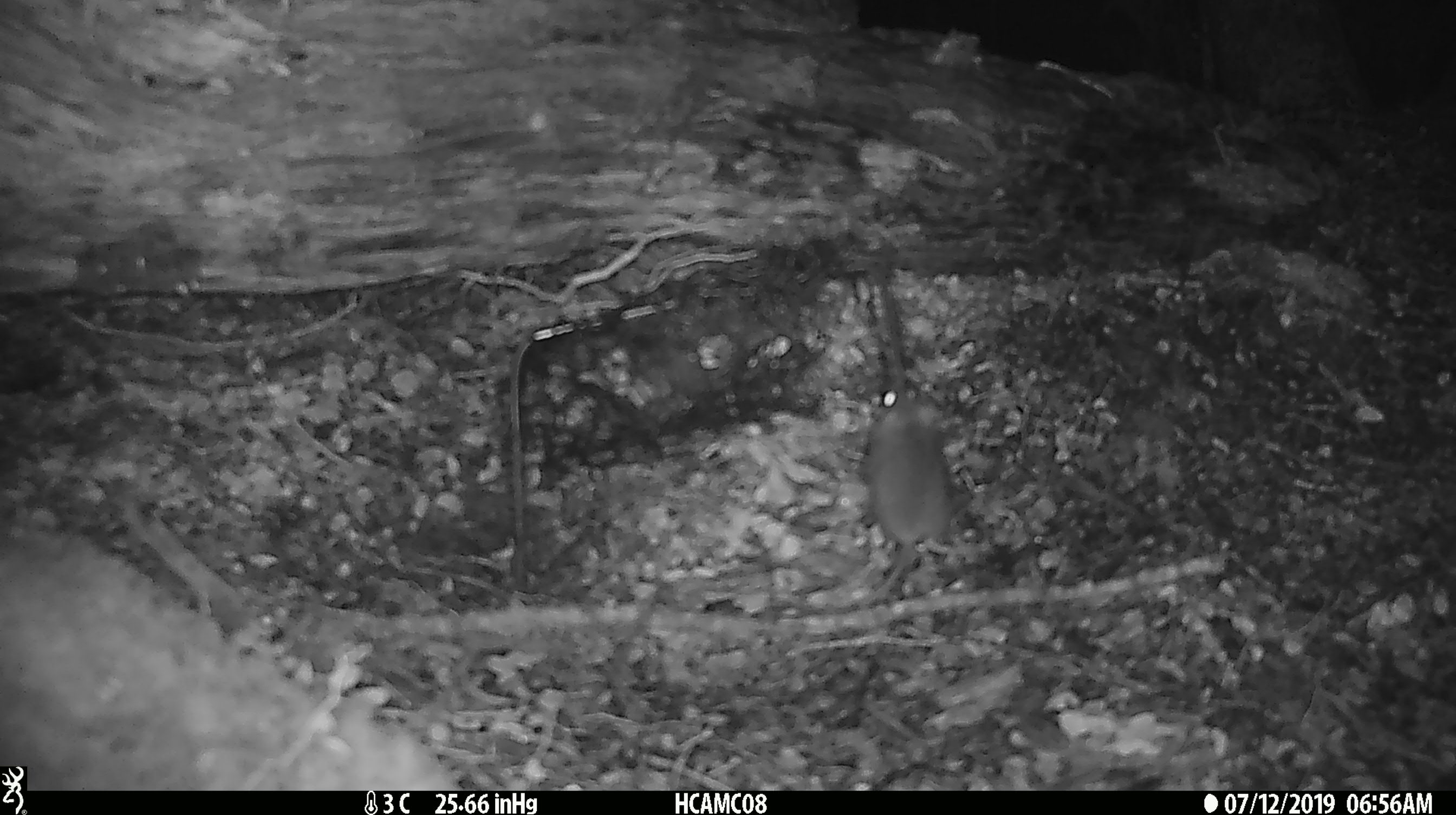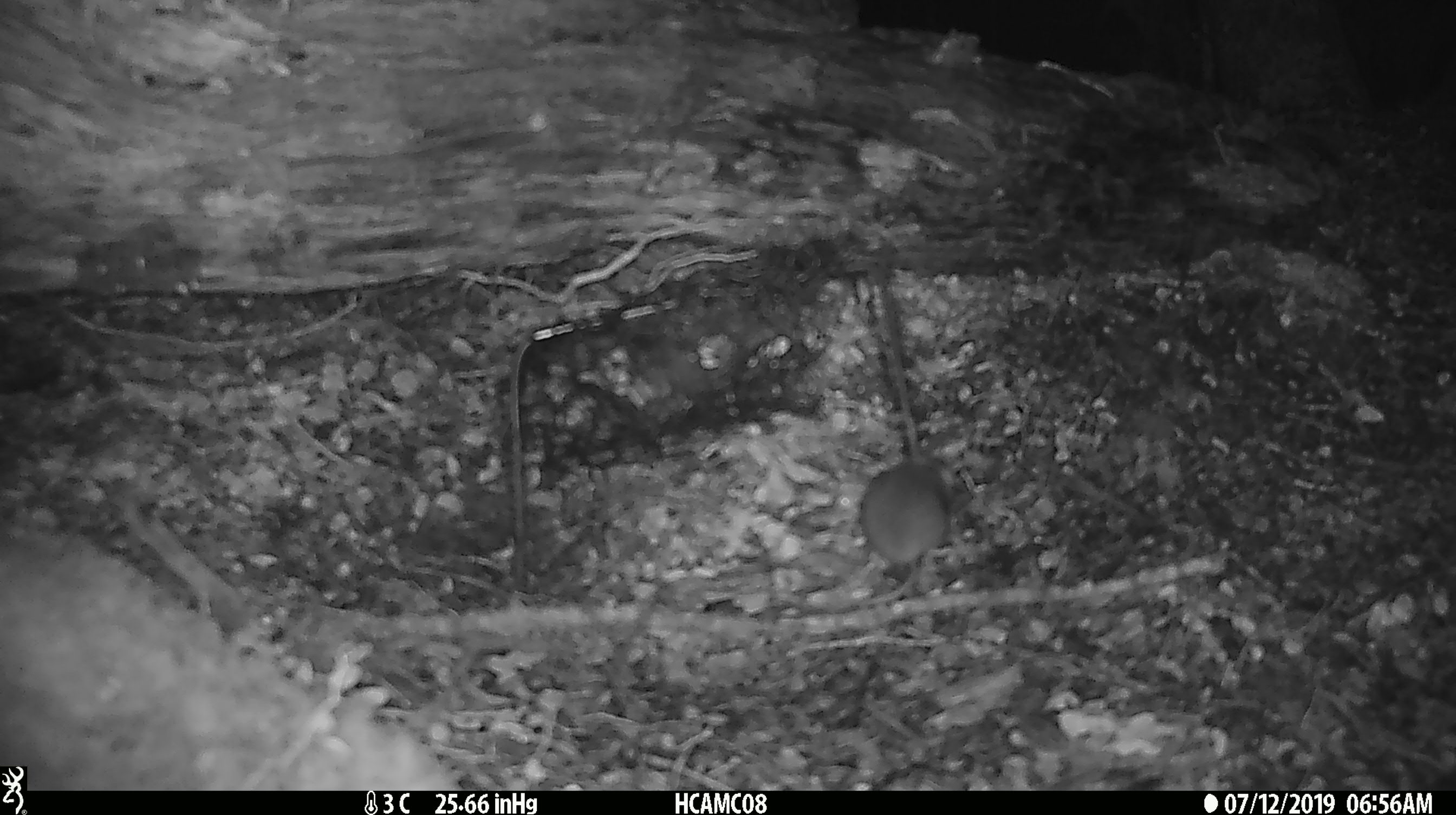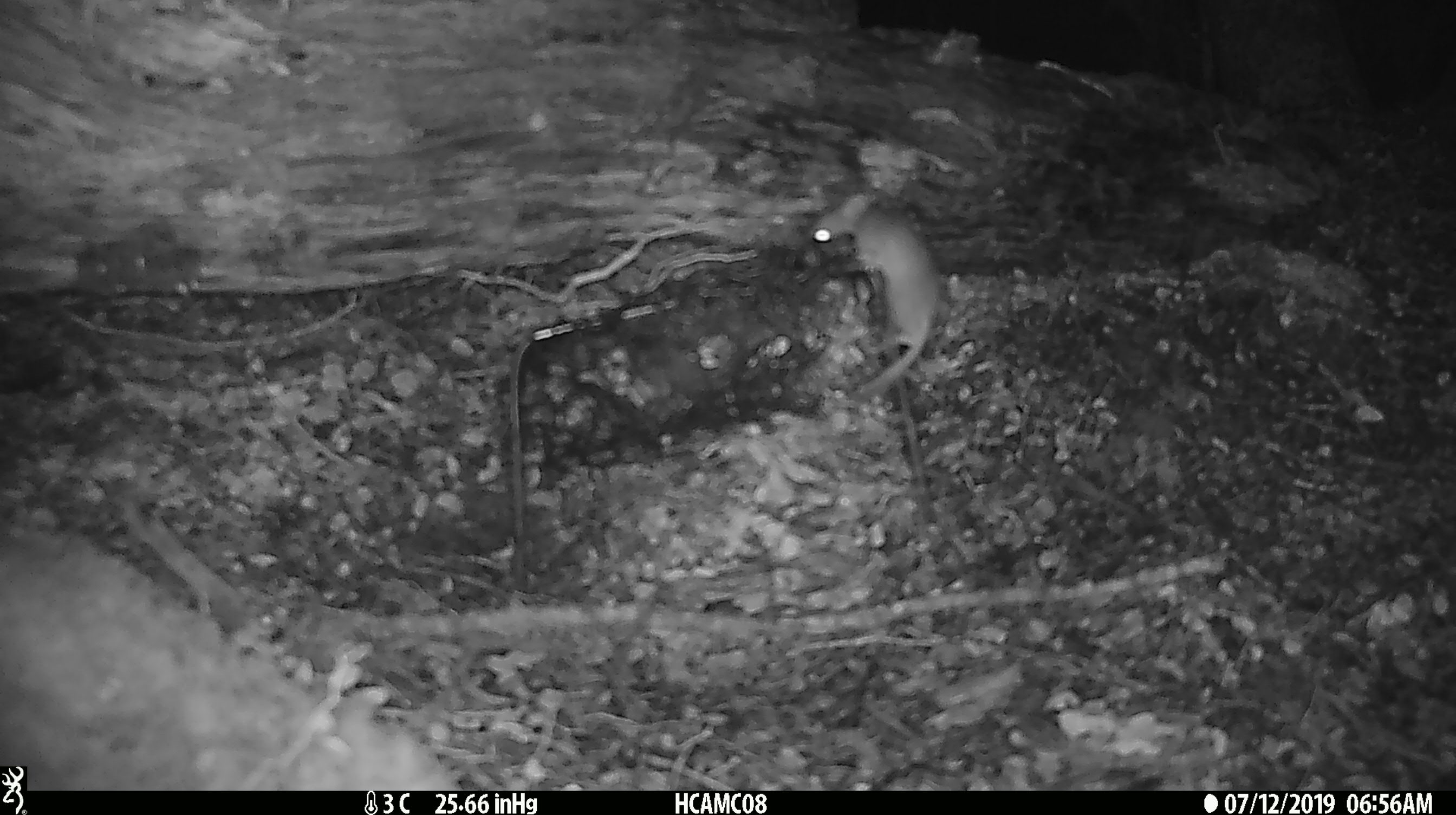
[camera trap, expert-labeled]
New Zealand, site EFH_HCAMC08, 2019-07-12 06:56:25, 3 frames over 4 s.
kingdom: Animalia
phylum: Chordata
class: Mammalia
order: Rodentia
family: Muridae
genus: Mus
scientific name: Mus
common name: mouse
Mouse (Mus).